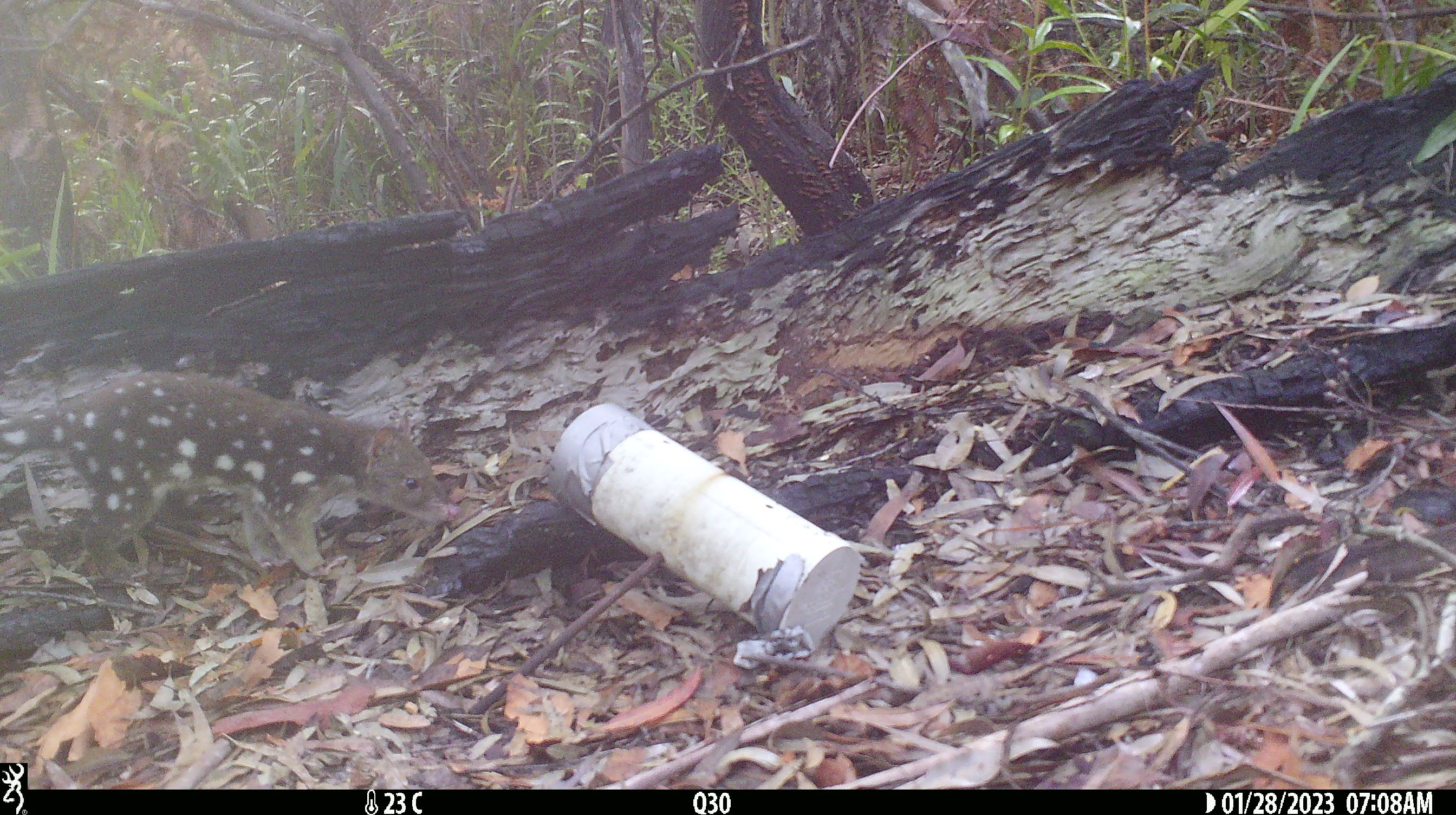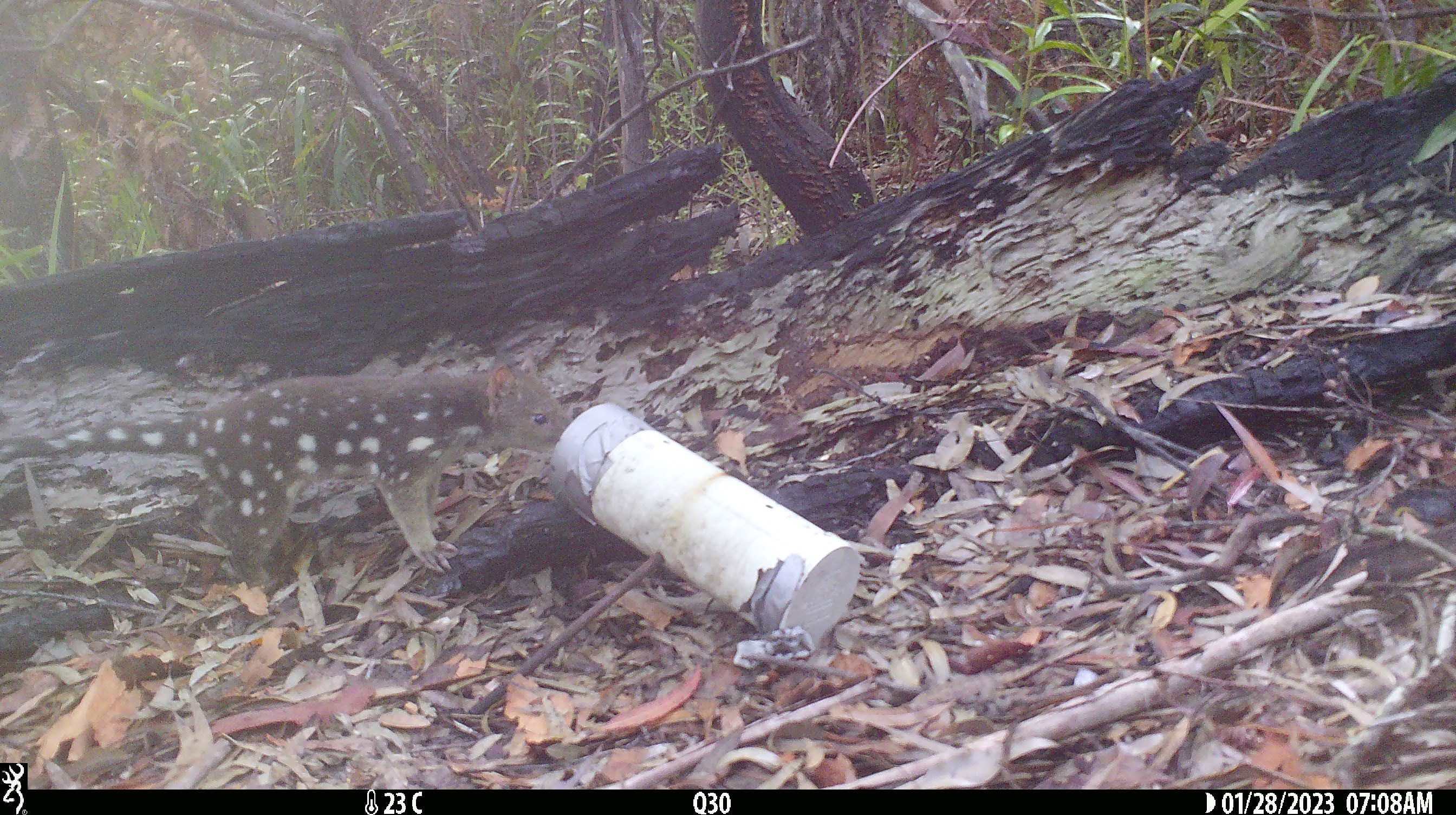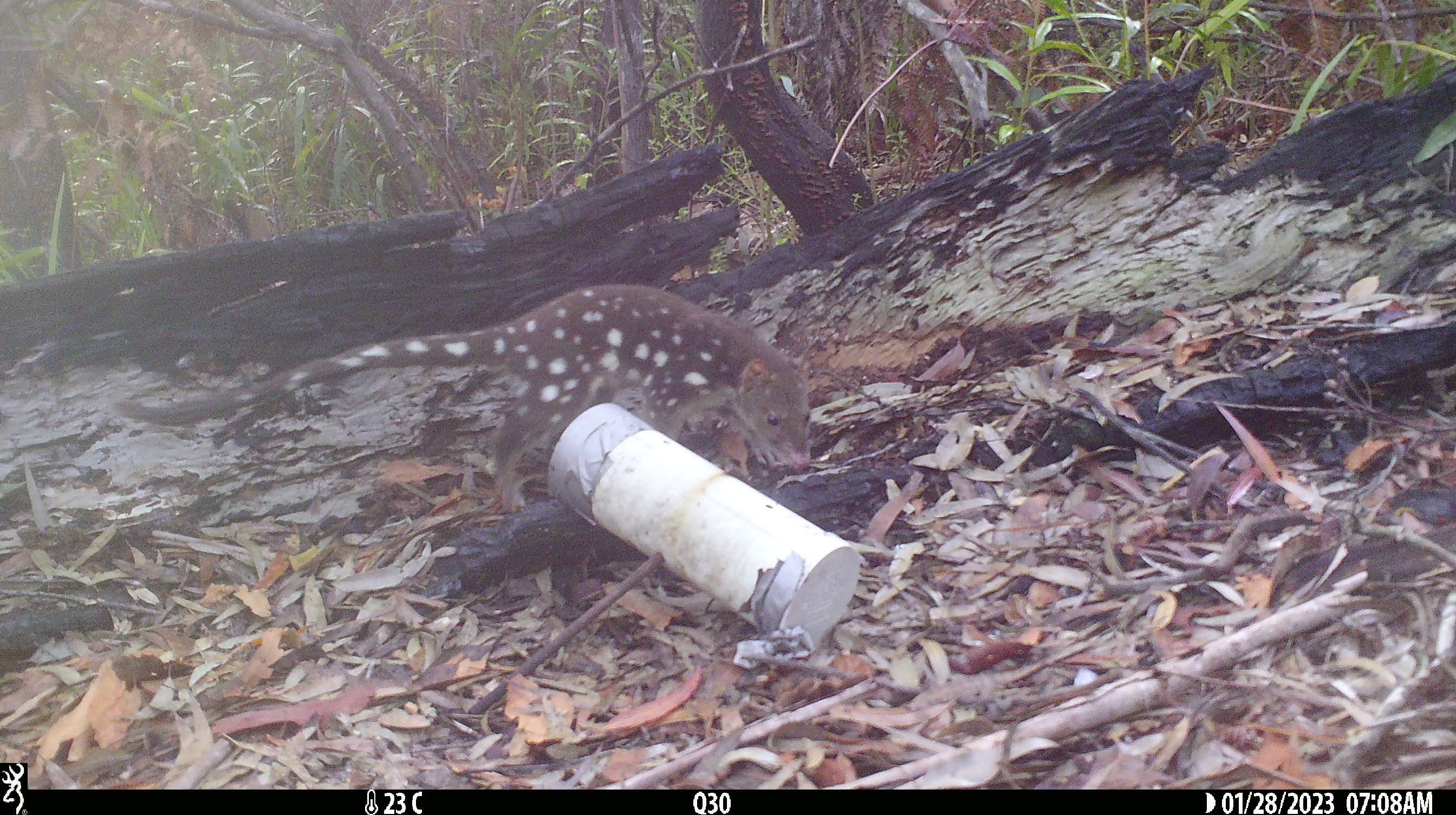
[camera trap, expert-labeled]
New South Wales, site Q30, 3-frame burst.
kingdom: Animalia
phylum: Chordata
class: Mammalia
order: Dasyuromorphia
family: Dasyuridae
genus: Dasyurus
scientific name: Dasyurus maculatus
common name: spotted-tailed quoll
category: quoll